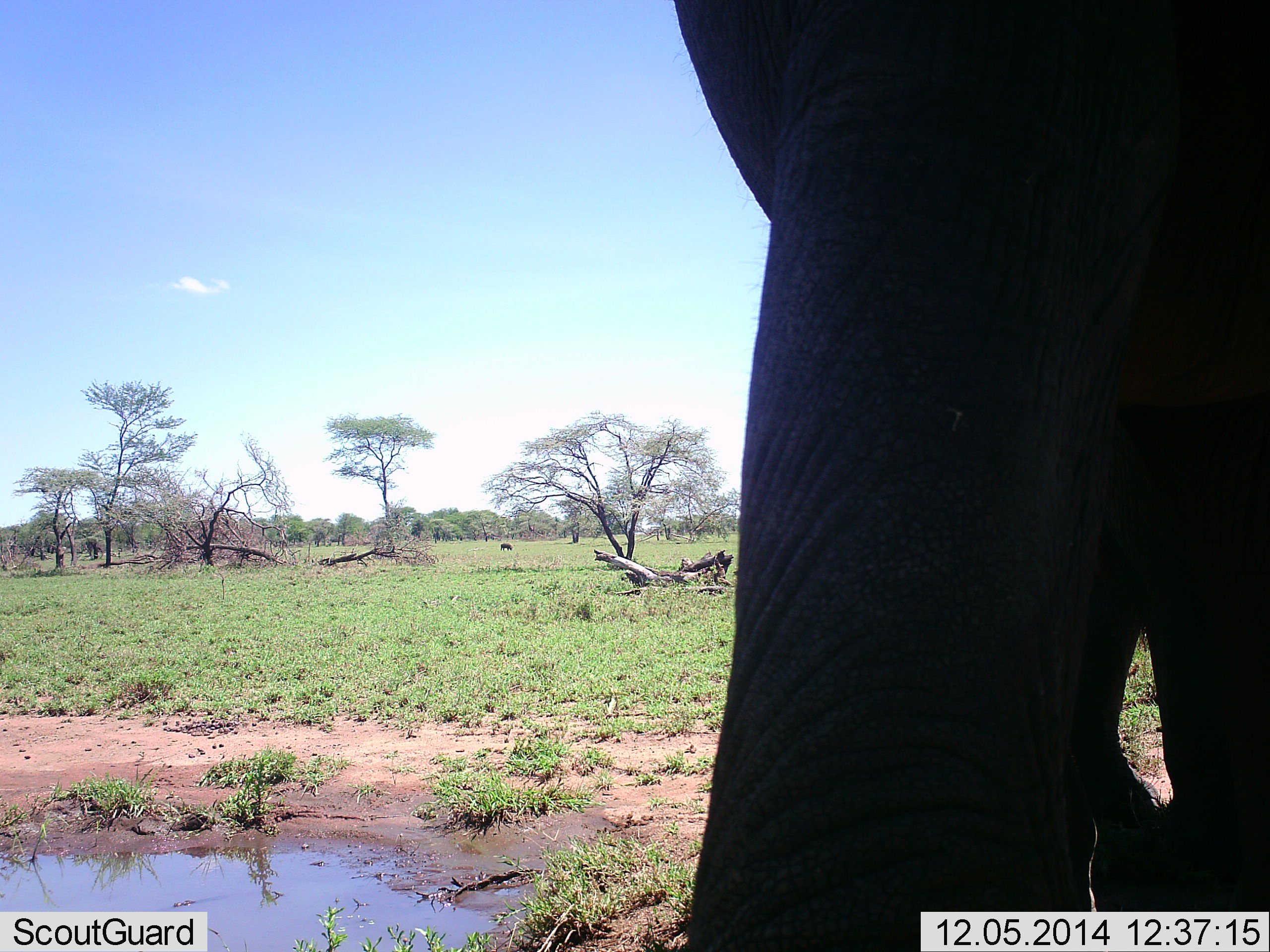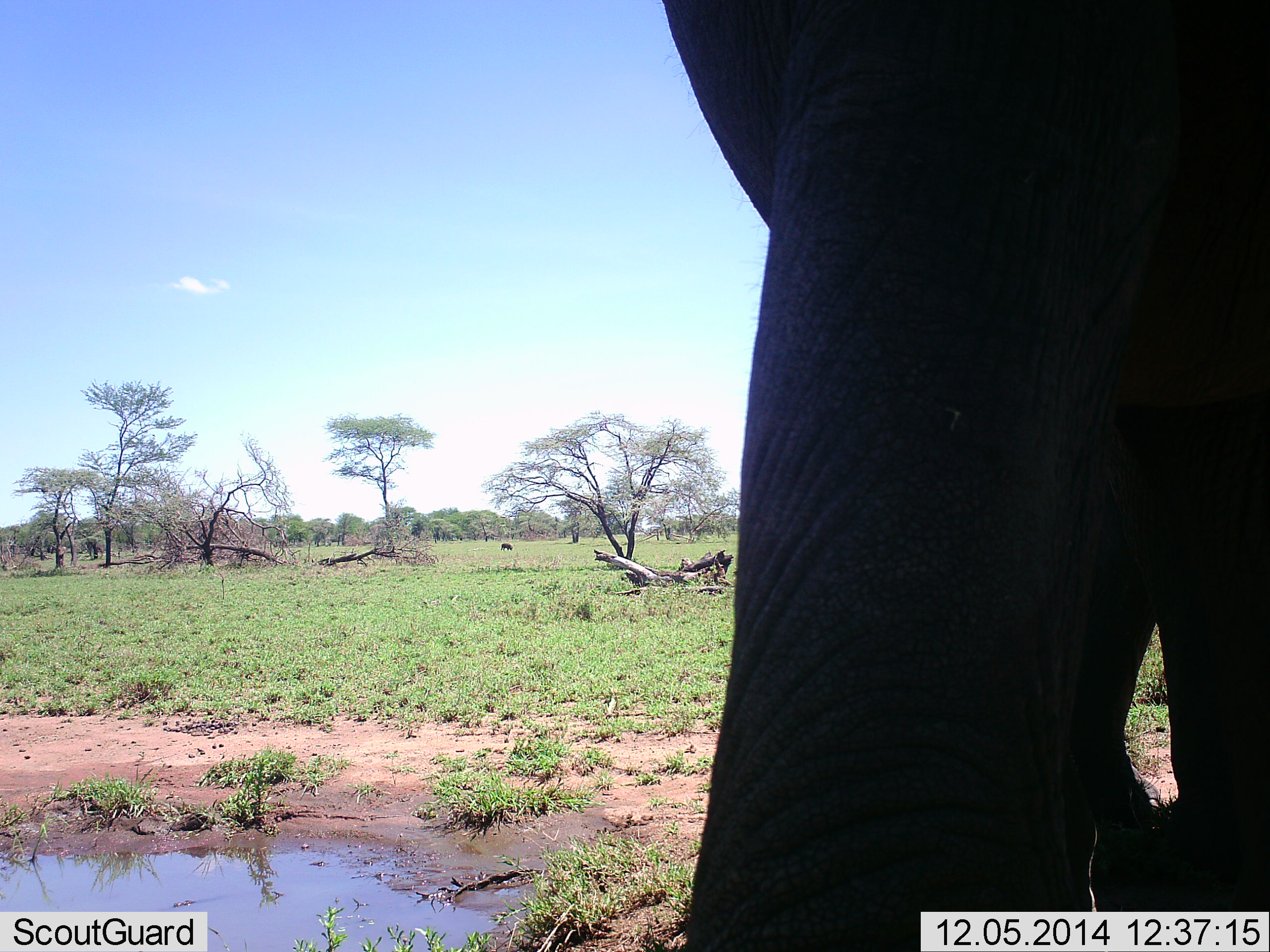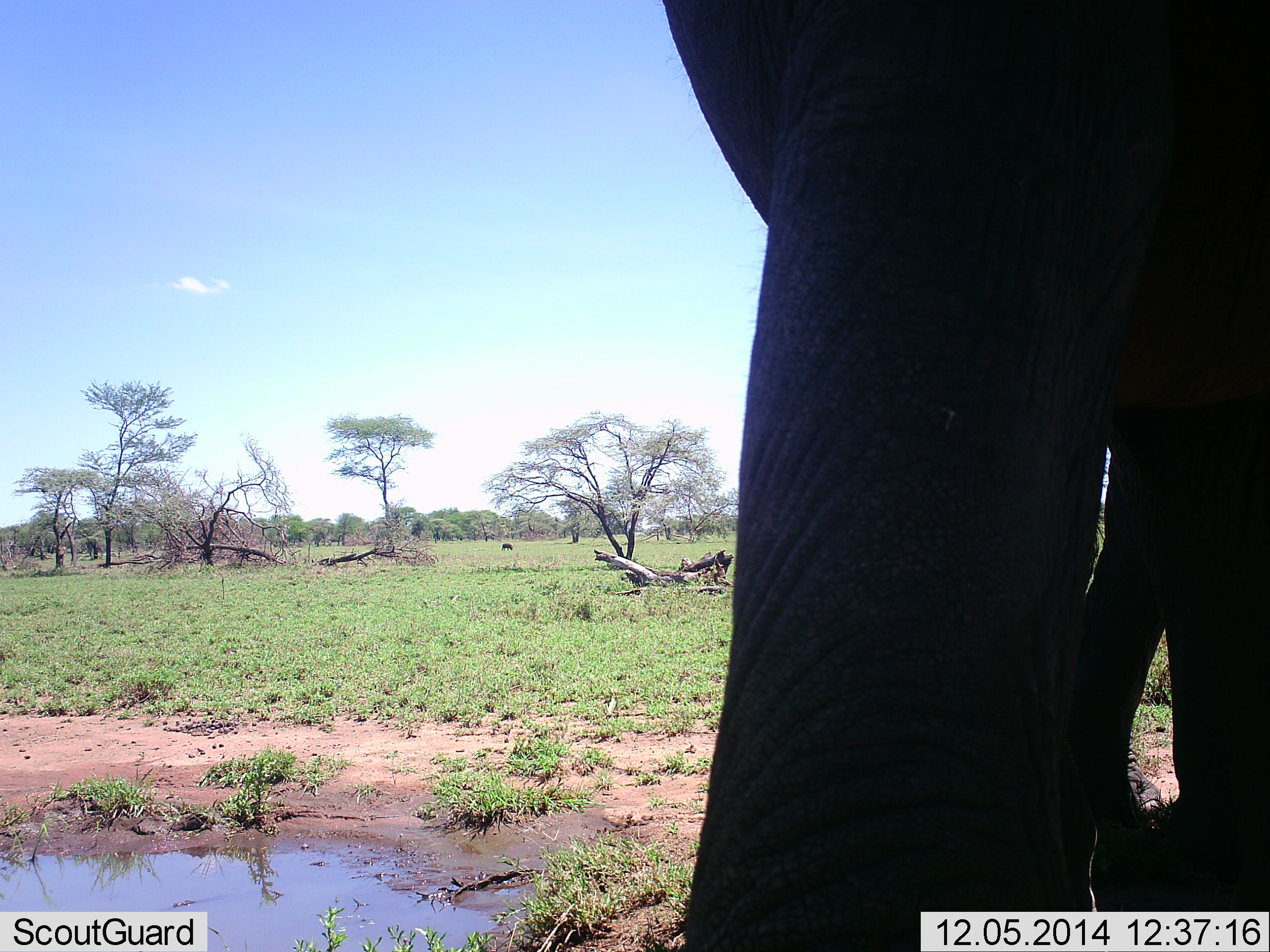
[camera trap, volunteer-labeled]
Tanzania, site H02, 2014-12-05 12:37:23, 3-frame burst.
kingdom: Animalia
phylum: Chordata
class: Mammalia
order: Proboscidea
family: Elephantidae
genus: Loxodonta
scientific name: Loxodonta africana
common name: african bush elephant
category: elephant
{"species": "elephant (african bush elephant) (Loxodonta africana)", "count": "1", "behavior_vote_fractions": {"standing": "80%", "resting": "0%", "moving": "20%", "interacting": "0%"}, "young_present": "0%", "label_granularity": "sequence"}